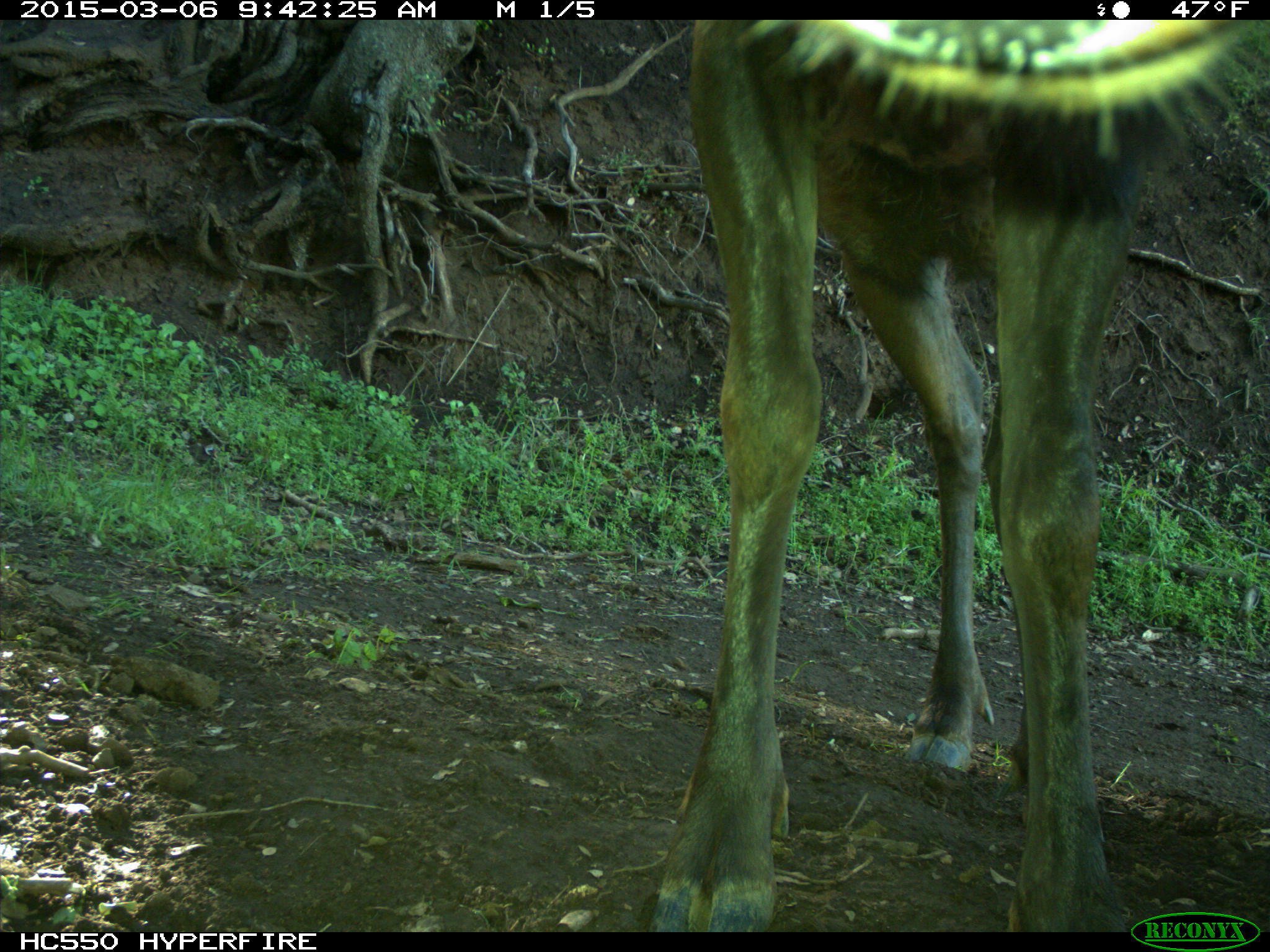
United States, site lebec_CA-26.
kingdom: Animalia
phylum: Chordata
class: Mammalia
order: Artiodactyla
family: Cervidae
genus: Cervus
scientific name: Cervus canadensis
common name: elk